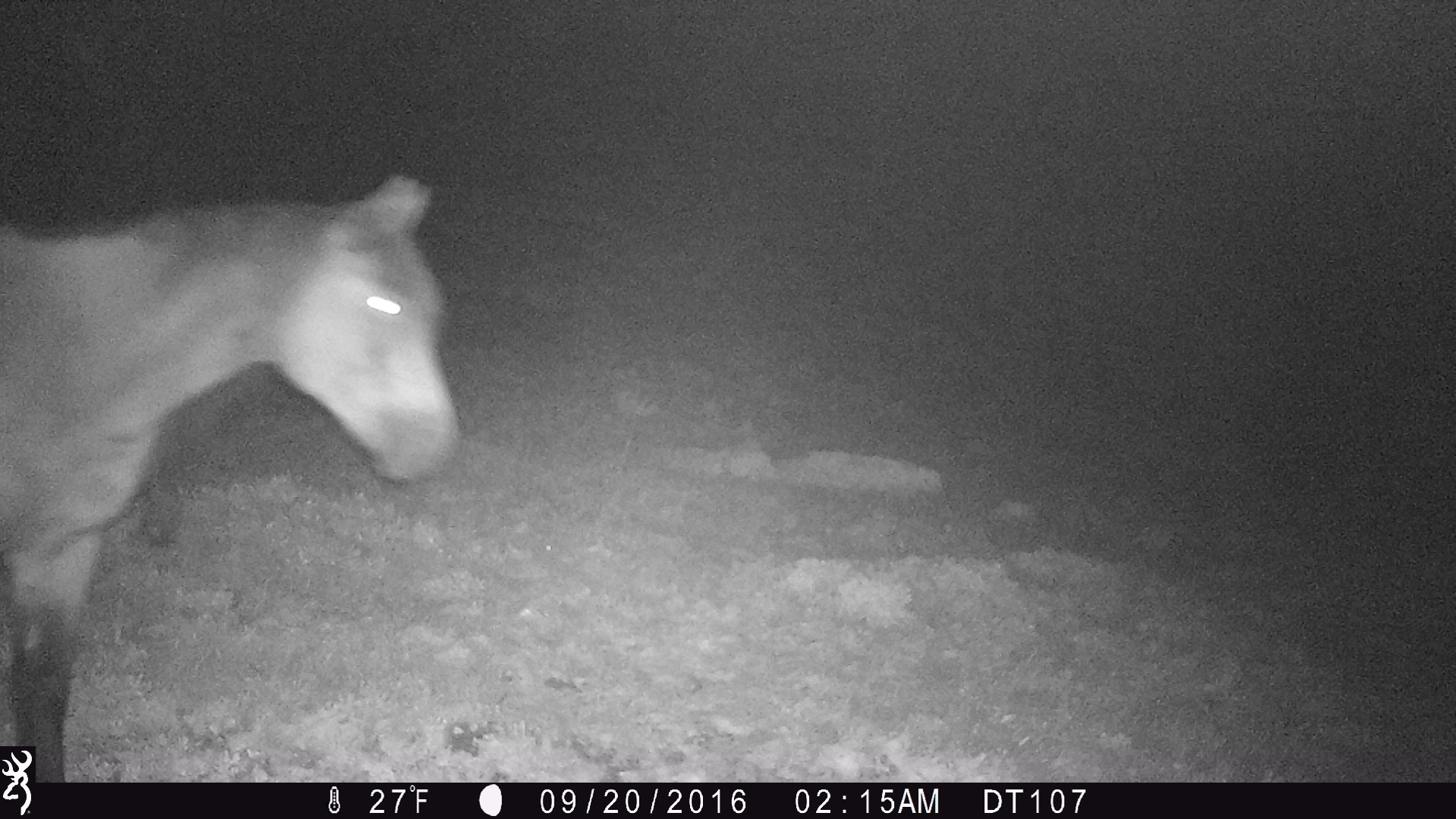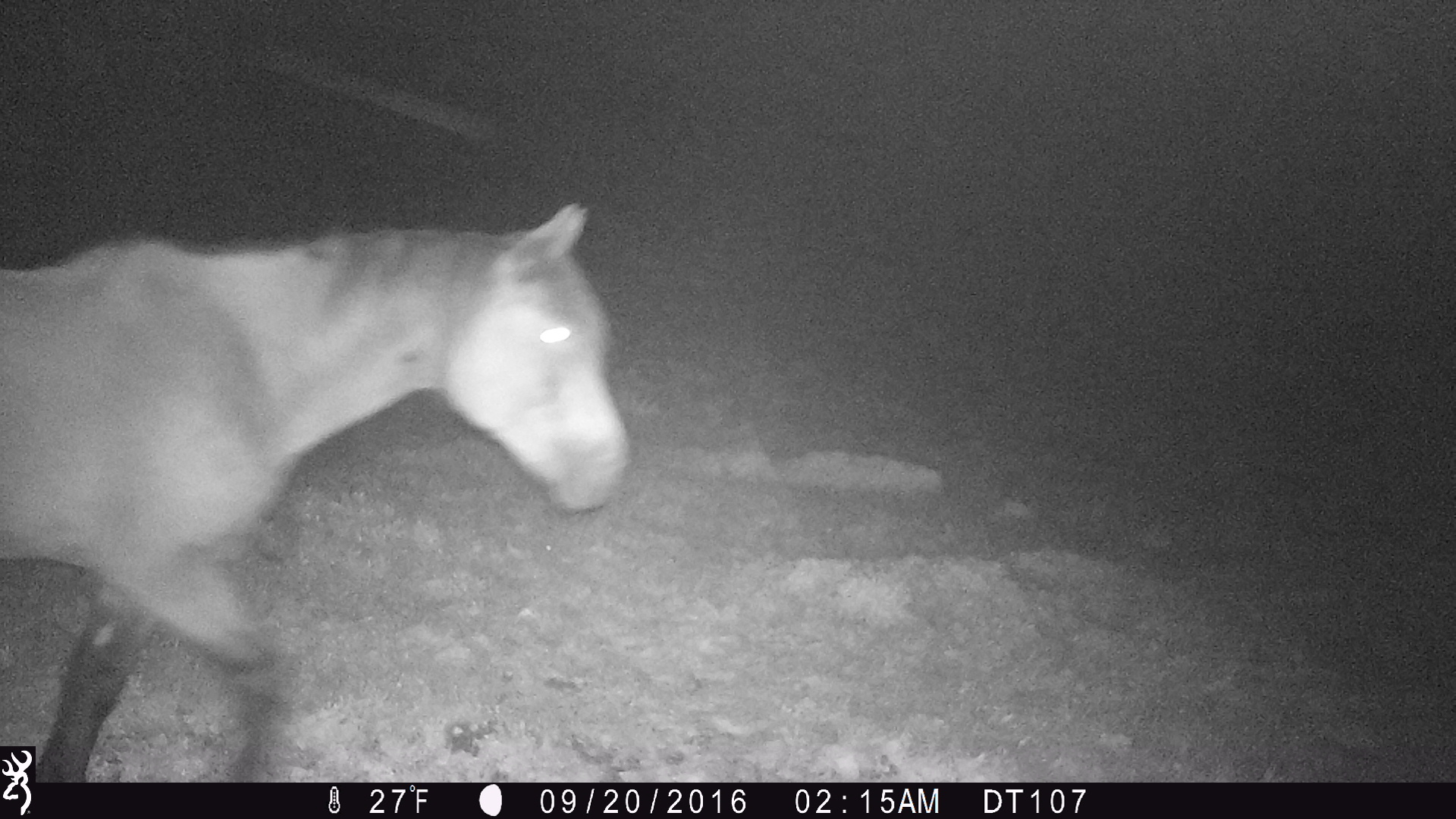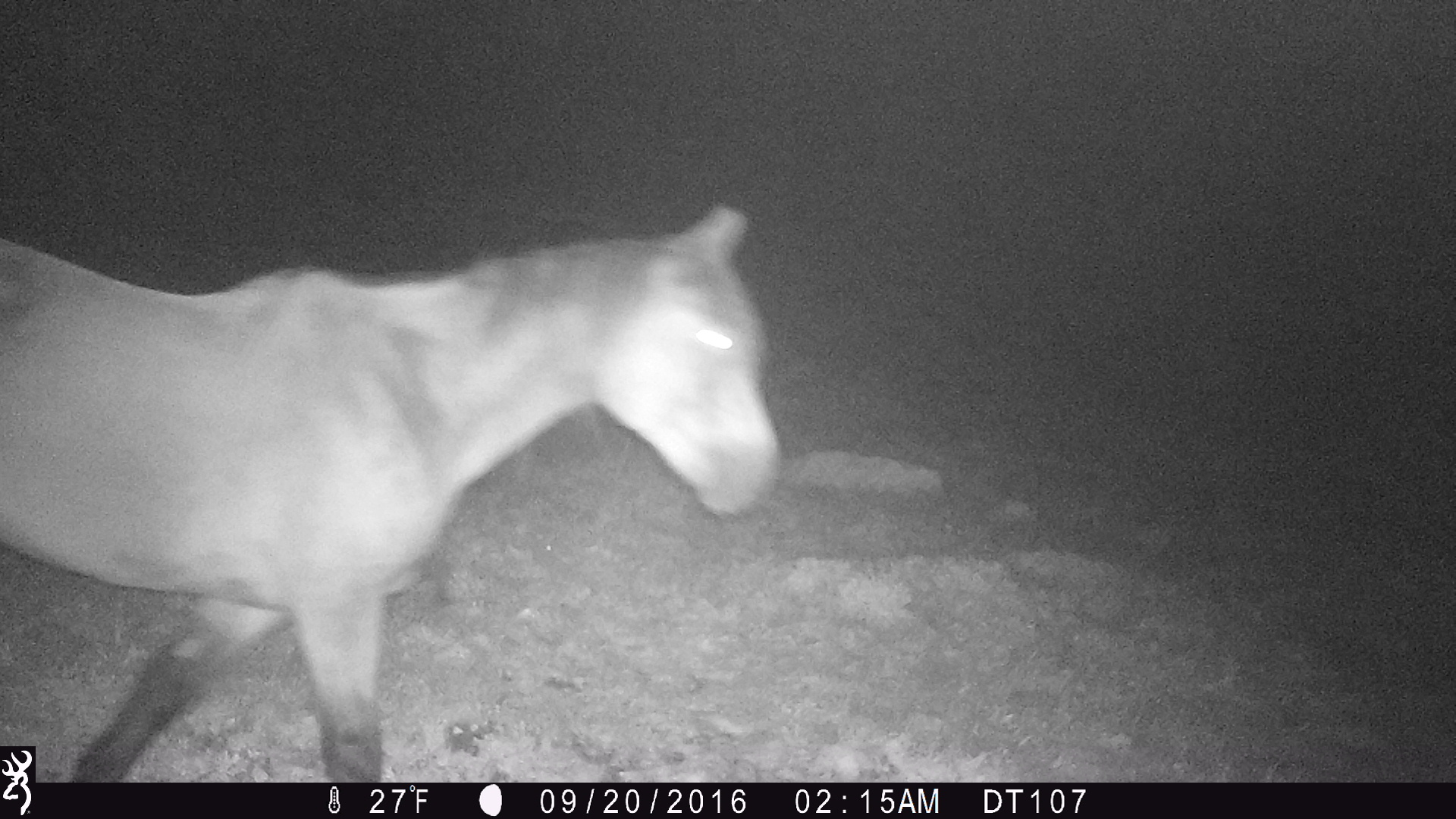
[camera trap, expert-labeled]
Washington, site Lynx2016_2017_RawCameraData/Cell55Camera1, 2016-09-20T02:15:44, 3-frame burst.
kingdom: Animalia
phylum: Chordata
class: Mammalia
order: Perissodactyla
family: Equidae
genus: Equus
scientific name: Equus caballus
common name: domestic horse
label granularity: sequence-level